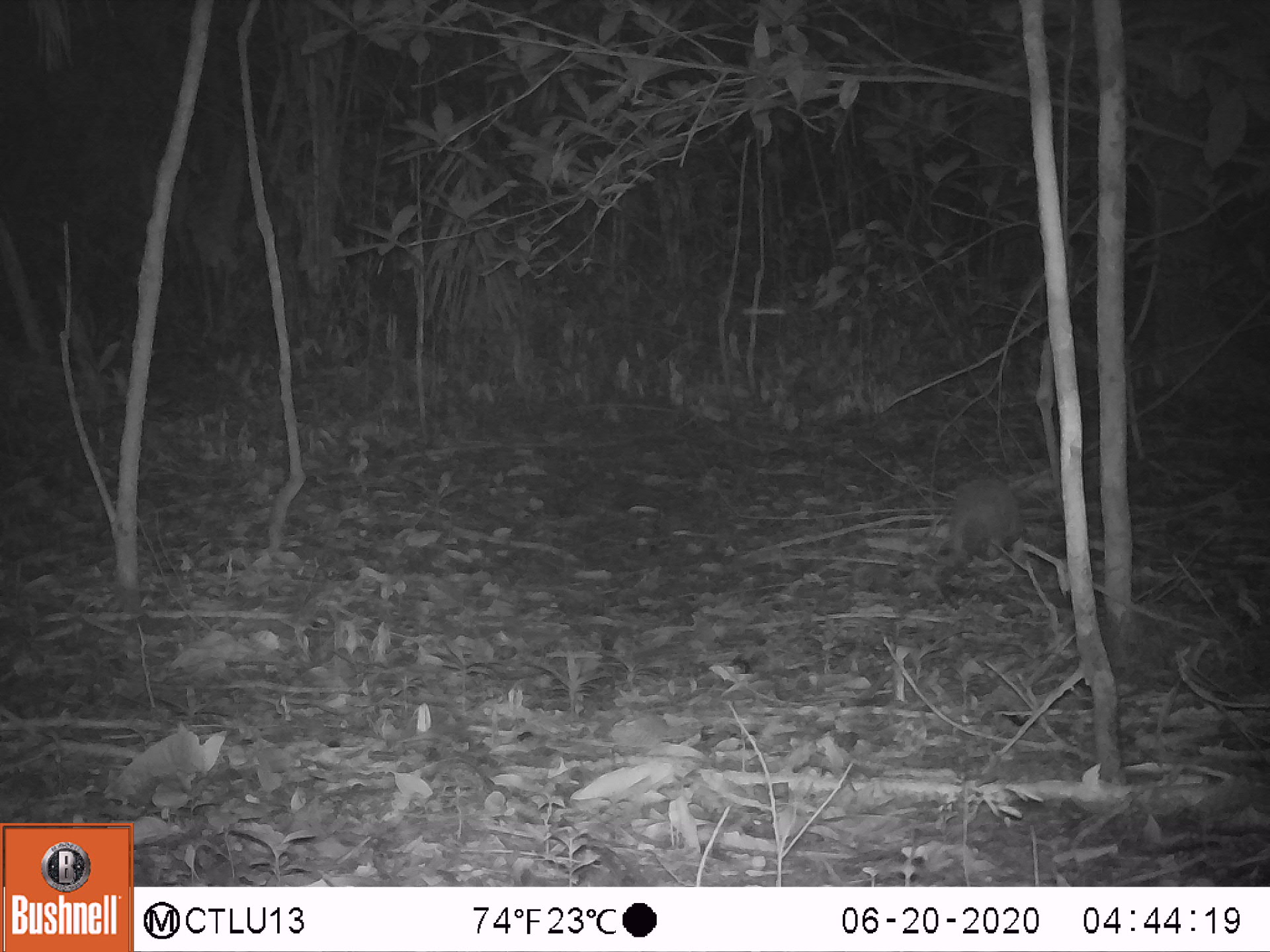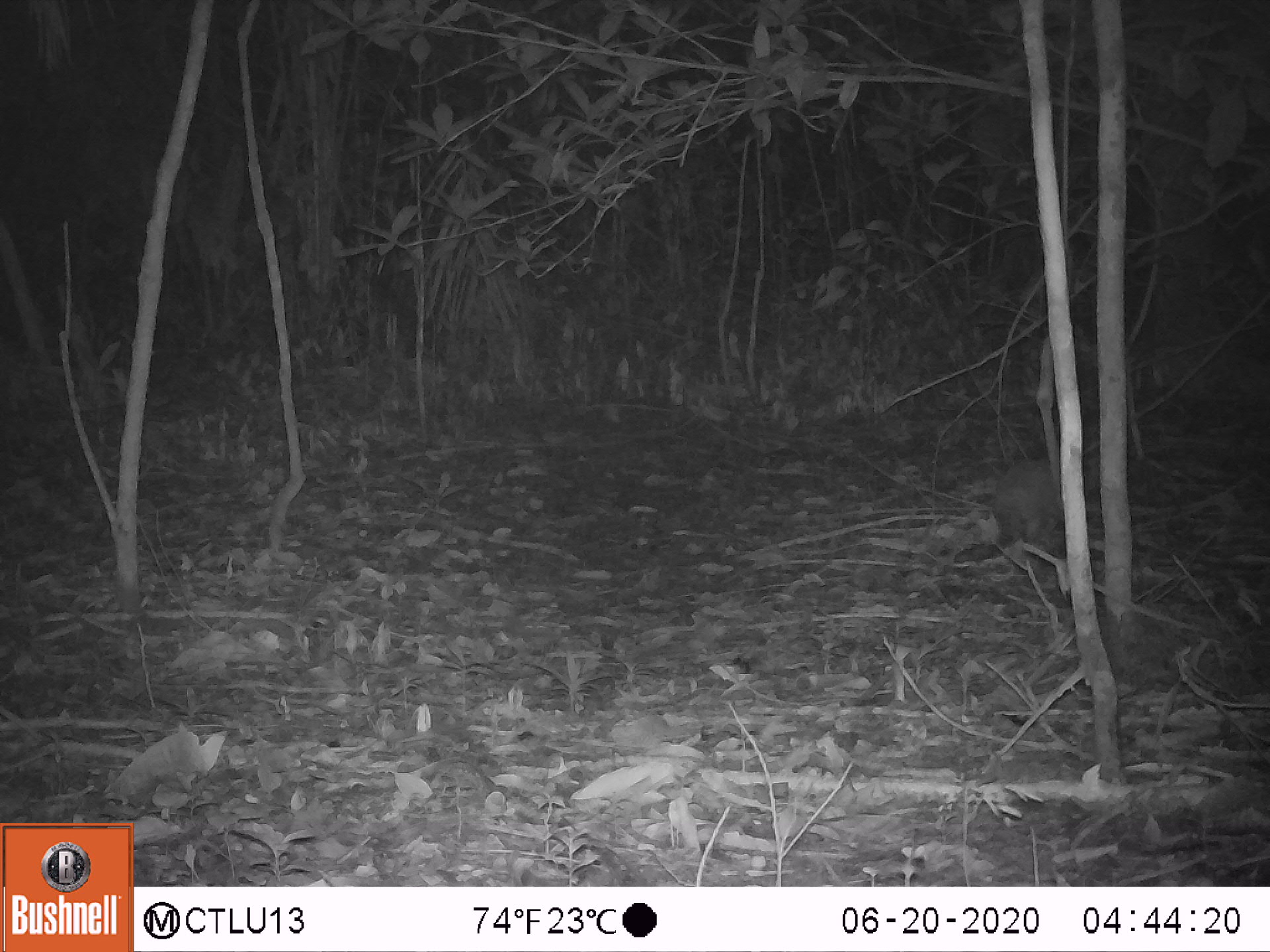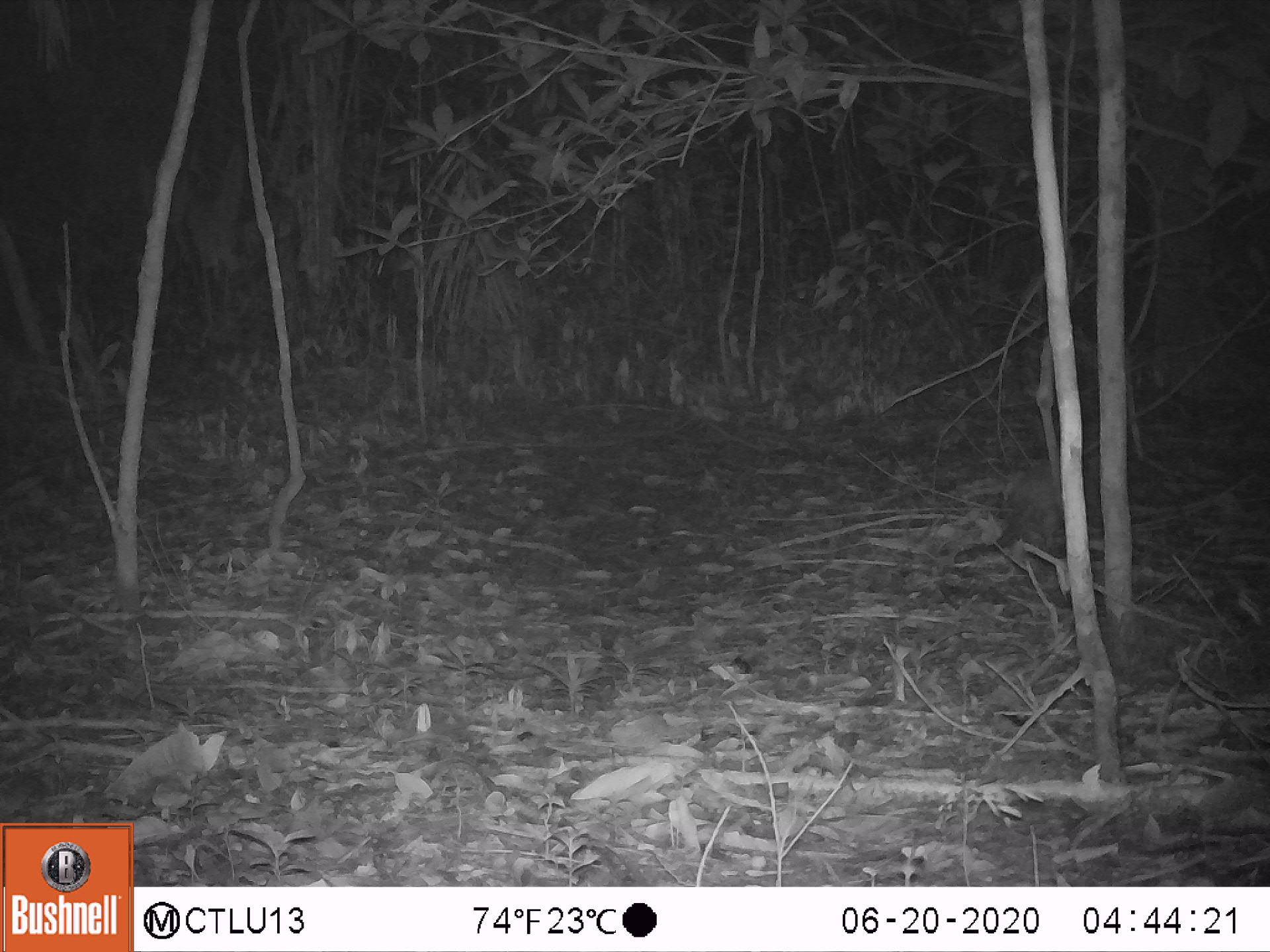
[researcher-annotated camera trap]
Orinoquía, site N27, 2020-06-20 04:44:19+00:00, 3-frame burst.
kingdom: Animalia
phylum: Chordata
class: Mammalia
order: Cingulata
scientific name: Cingulata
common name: armadillo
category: unknown armadillo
Unknown armadillo (armadillo) (Cingulata).